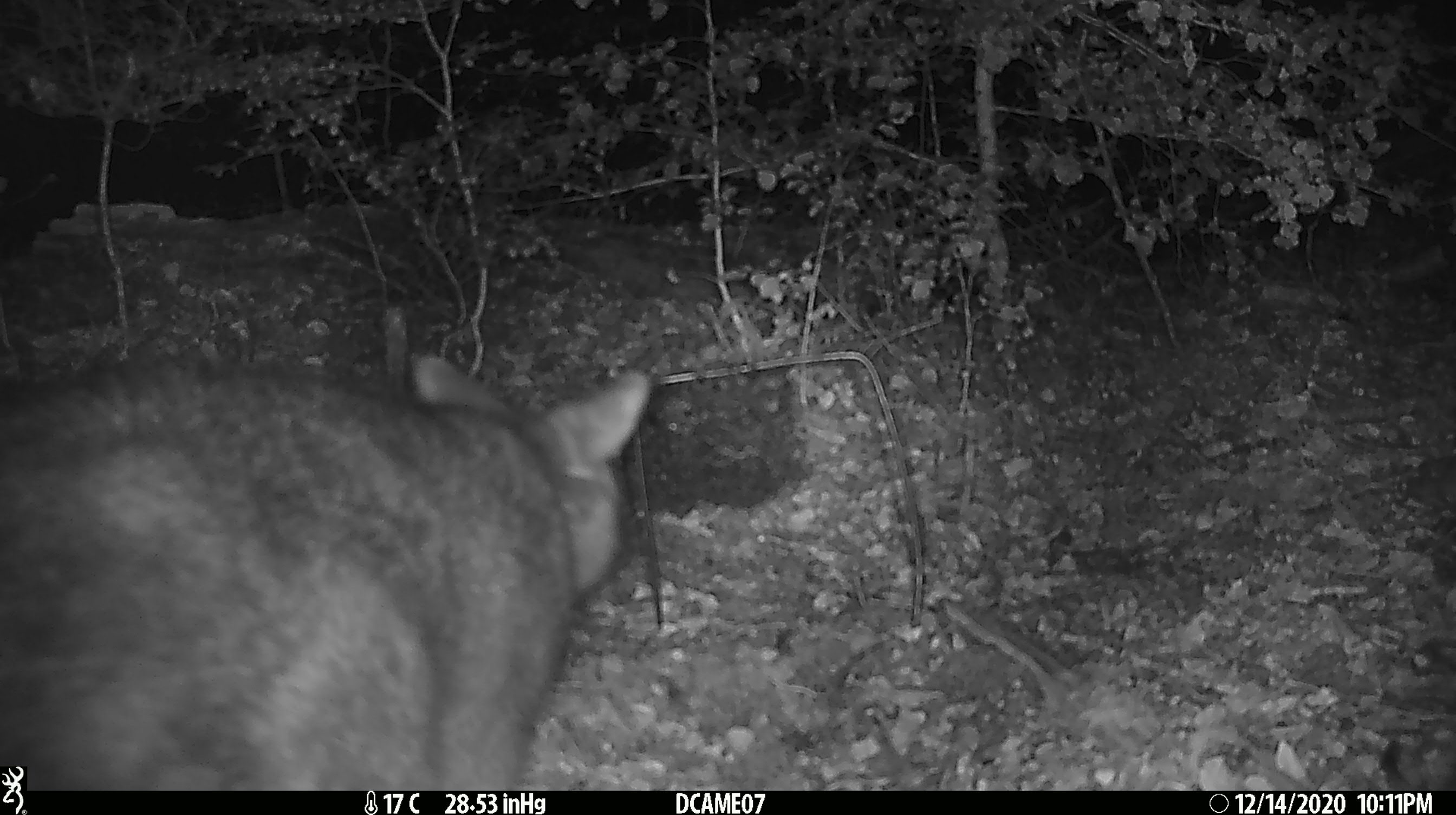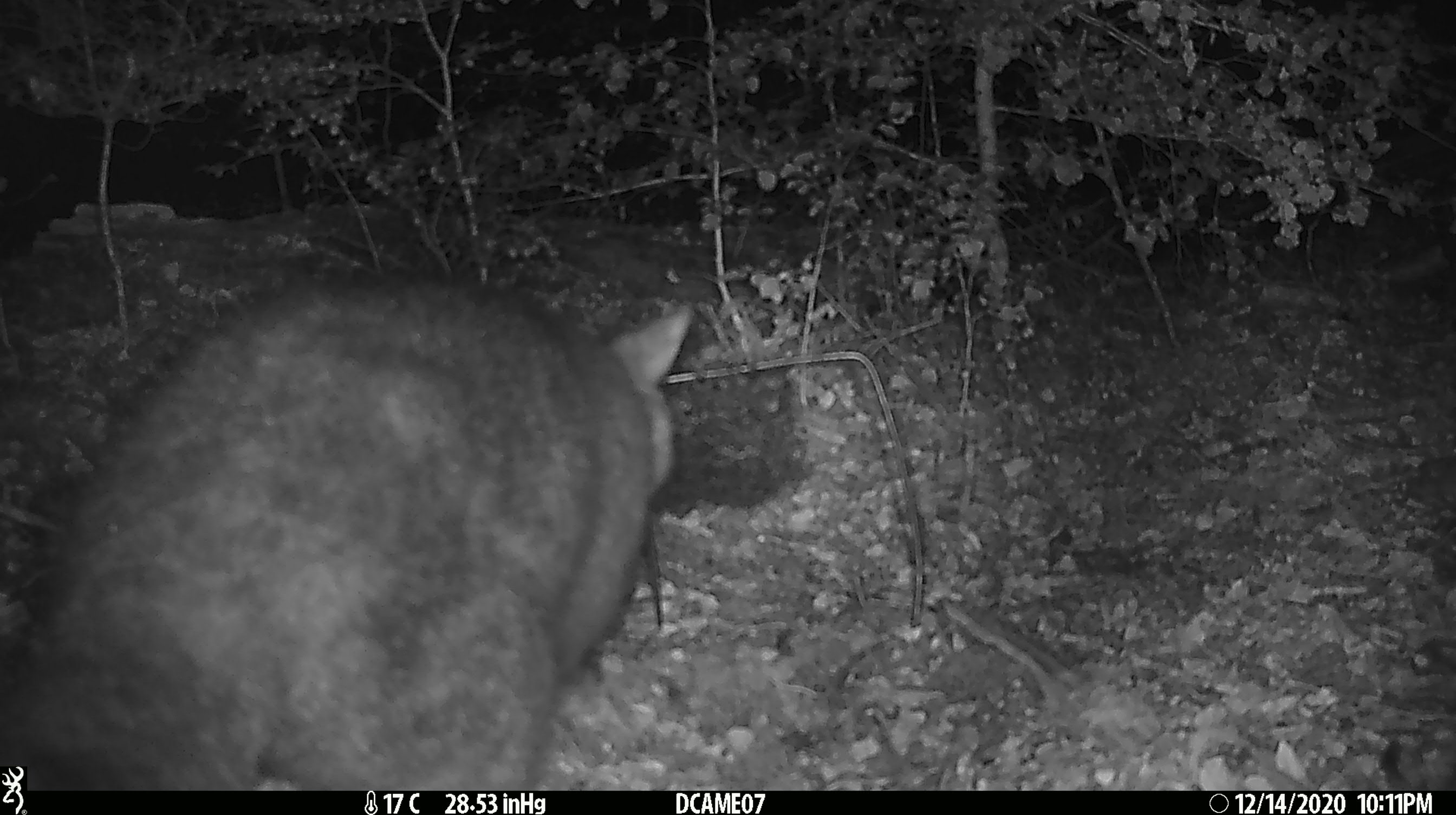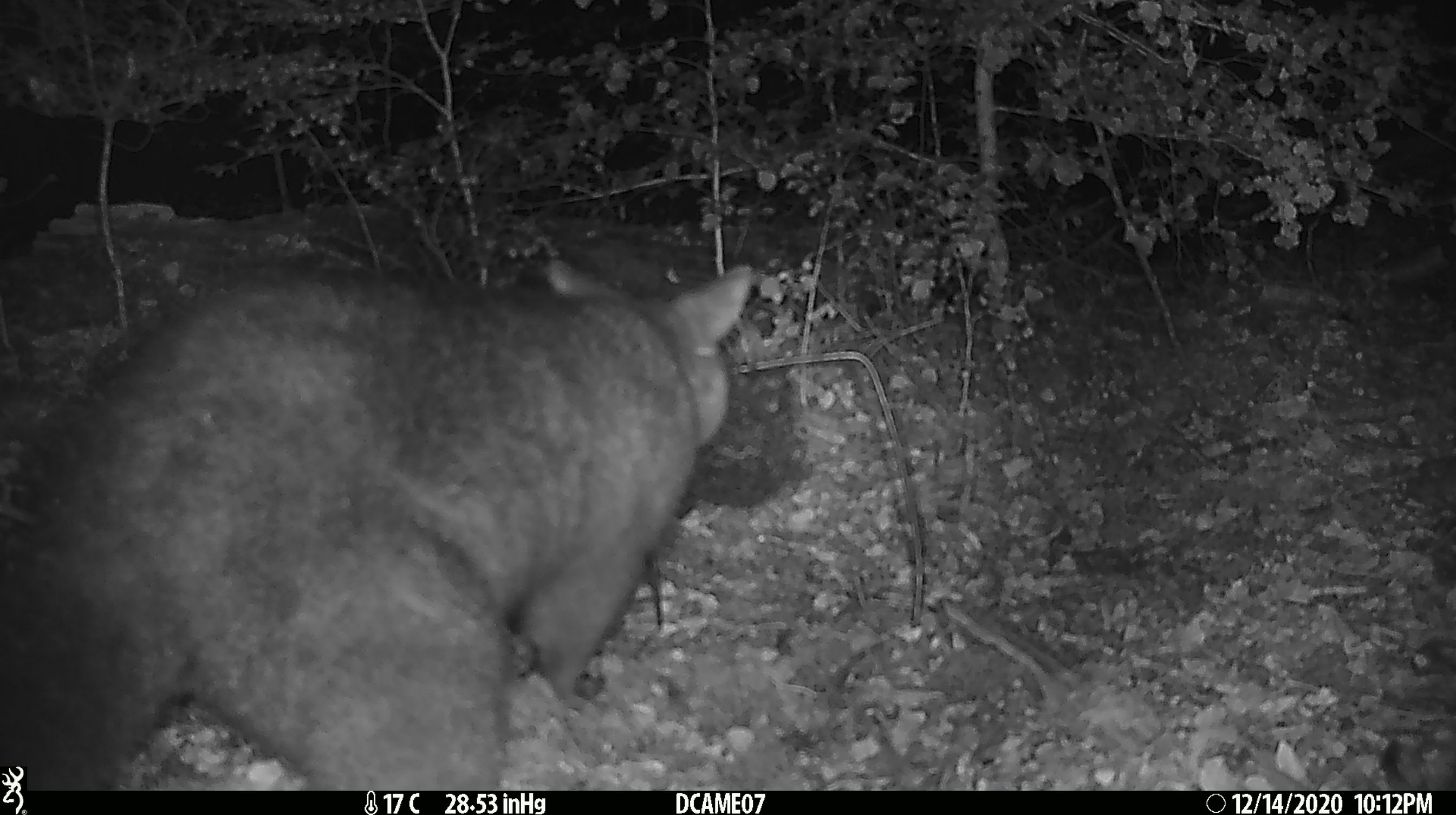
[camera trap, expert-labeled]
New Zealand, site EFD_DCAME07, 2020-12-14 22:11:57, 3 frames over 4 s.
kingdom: Animalia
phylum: Chordata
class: Mammalia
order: Diprotodontia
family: Phalangeridae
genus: Trichosurus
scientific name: Trichosurus vulpecula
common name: common brushtail possum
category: possum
Possum (common brushtail possum) (Trichosurus vulpecula).